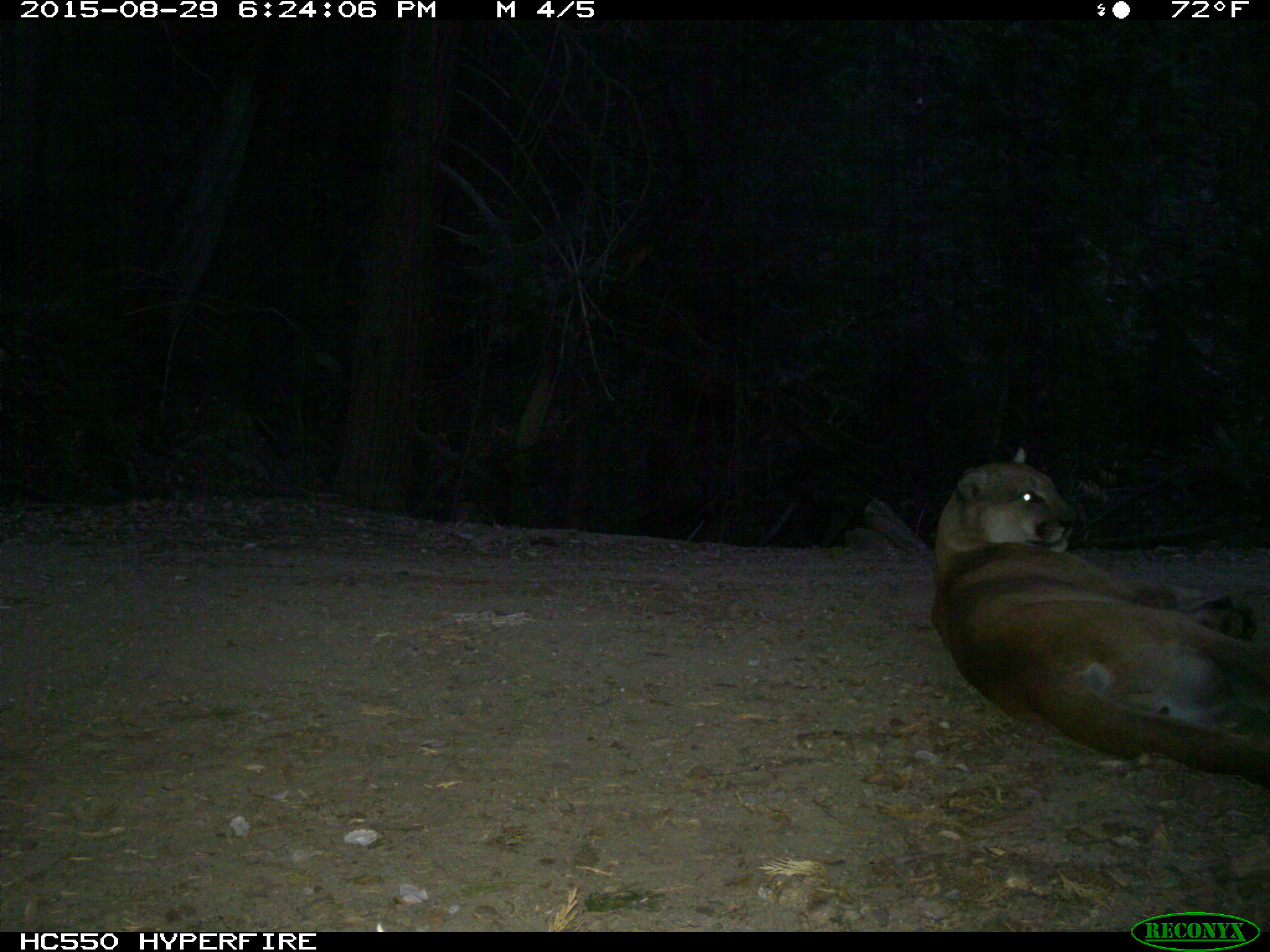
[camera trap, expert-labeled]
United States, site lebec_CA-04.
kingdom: Animalia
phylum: Chordata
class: Mammalia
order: Carnivora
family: Felidae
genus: Puma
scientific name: Puma concolor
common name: mountain lion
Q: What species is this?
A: Puma concolor (mountain lion).